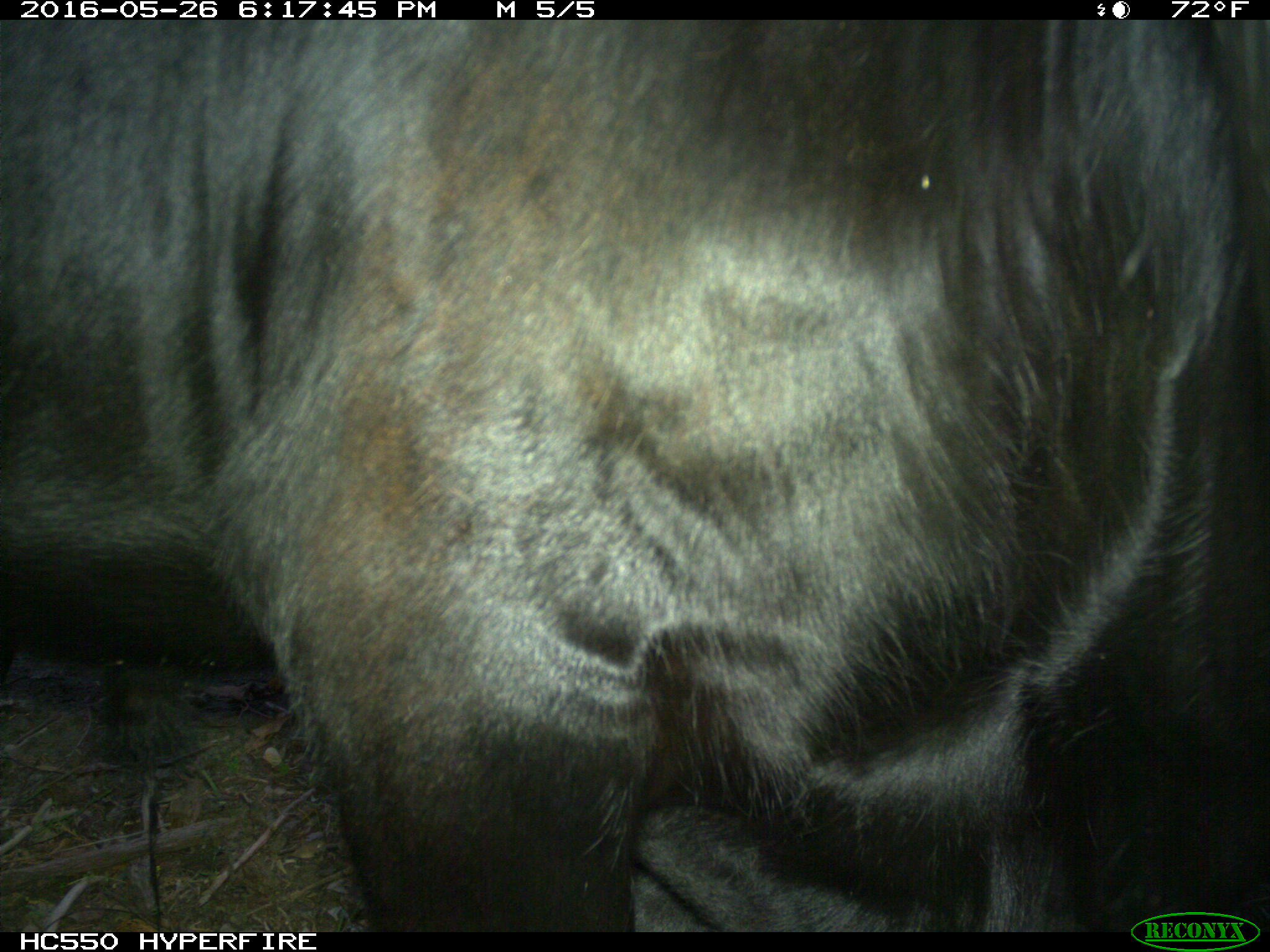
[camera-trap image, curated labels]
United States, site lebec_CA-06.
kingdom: Animalia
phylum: Chordata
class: Mammalia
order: Artiodactyla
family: Bovidae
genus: Bos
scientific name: Bos taurus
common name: domestic cow